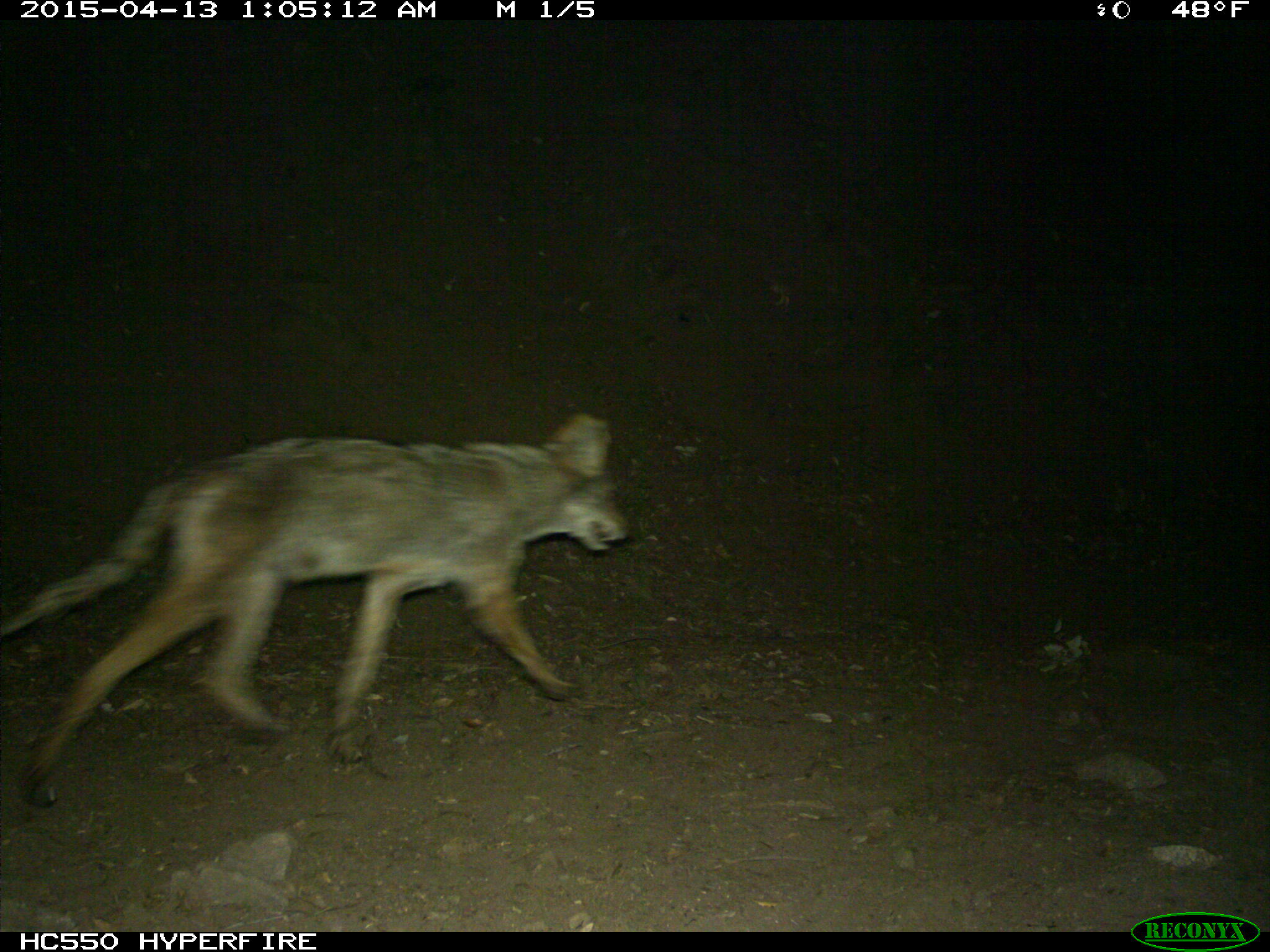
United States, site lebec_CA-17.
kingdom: Animalia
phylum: Chordata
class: Mammalia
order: Carnivora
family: Canidae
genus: Canis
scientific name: Canis latrans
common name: coyote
Canis latrans (coyote).